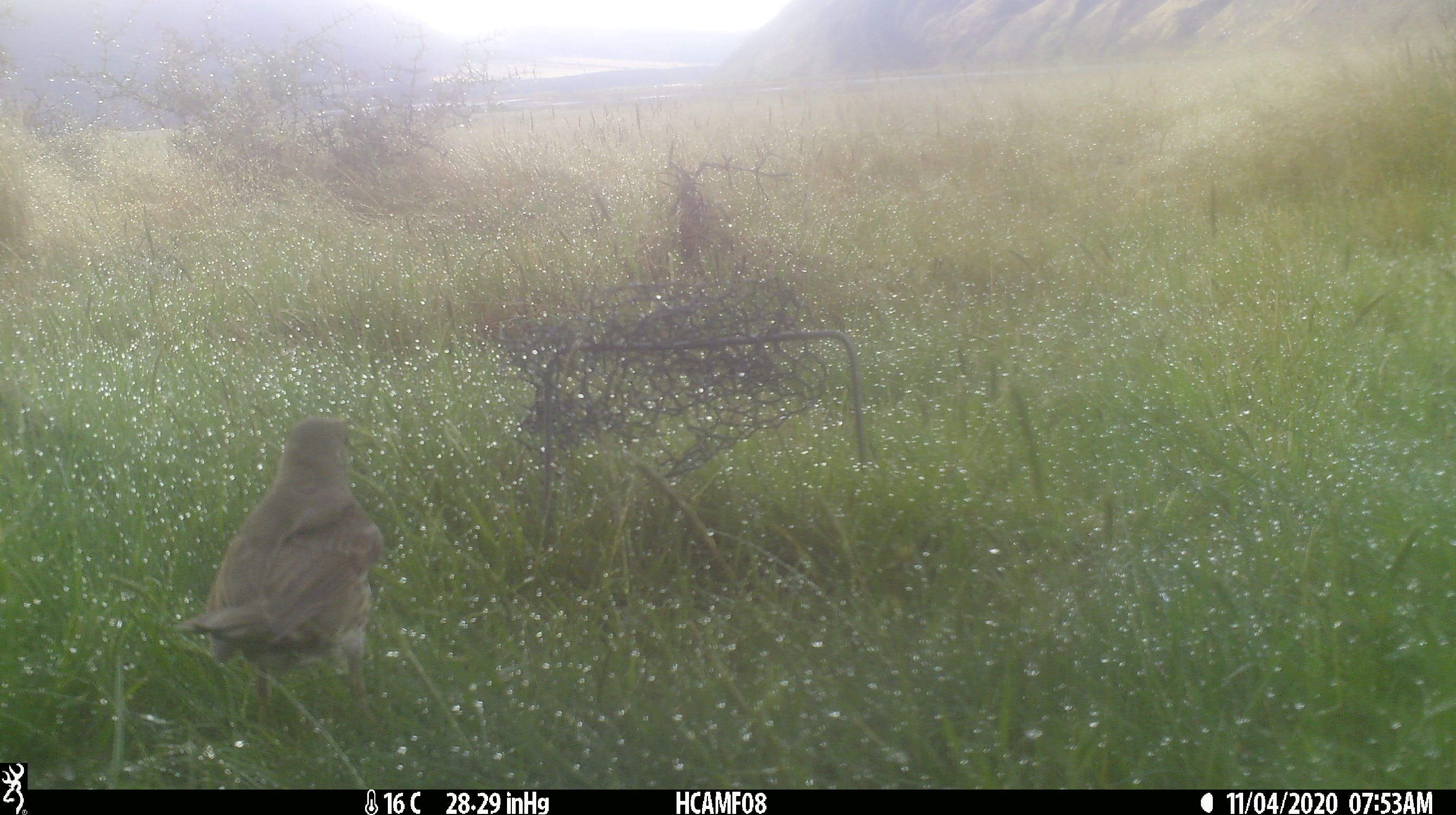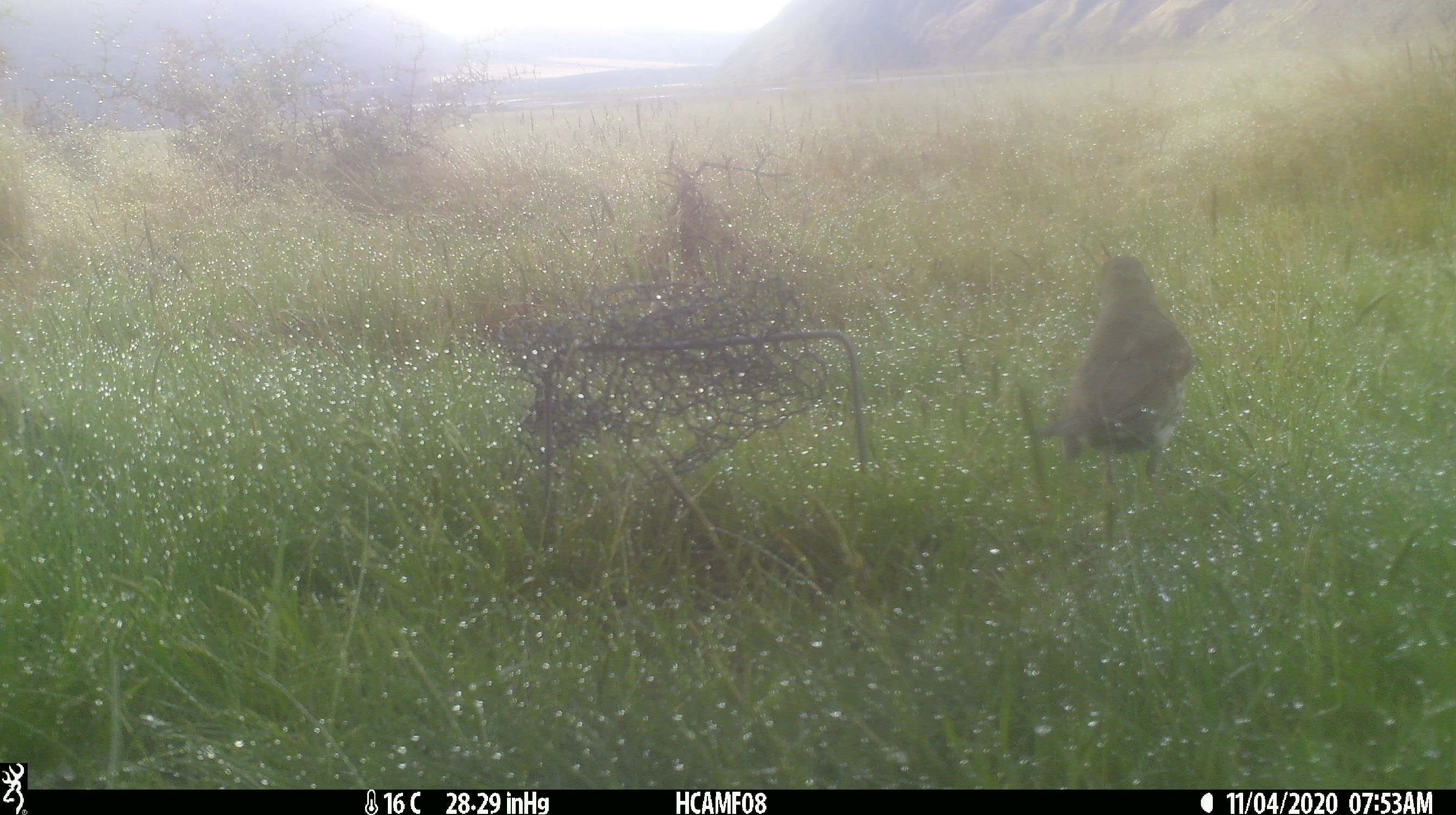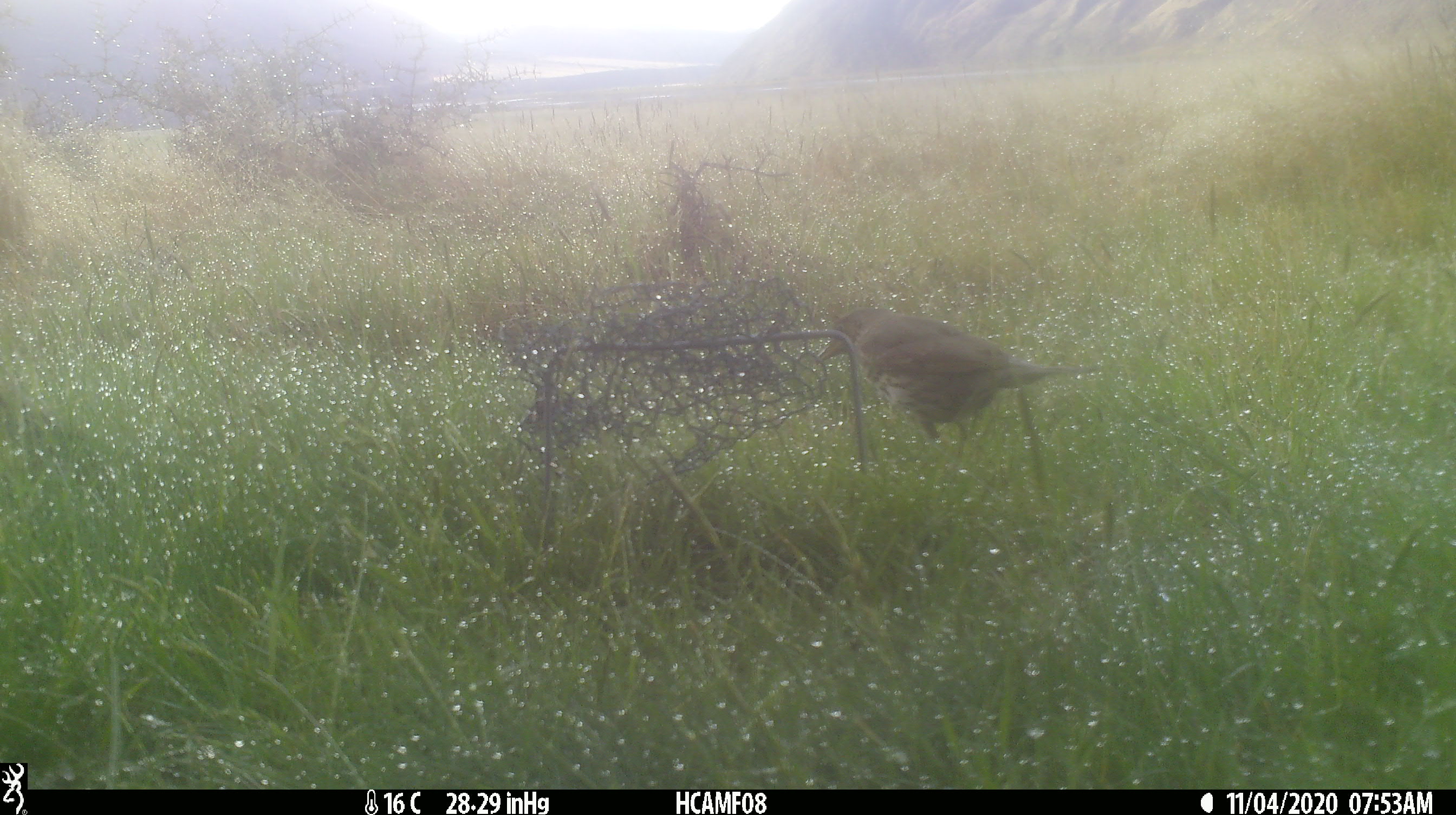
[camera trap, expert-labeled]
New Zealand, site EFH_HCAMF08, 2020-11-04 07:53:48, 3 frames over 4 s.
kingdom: Animalia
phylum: Chordata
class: Aves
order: Passeriformes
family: Turdidae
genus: Turdus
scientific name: Turdus philomelos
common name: song thrush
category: thrush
Thrush (song thrush) (Turdus philomelos).